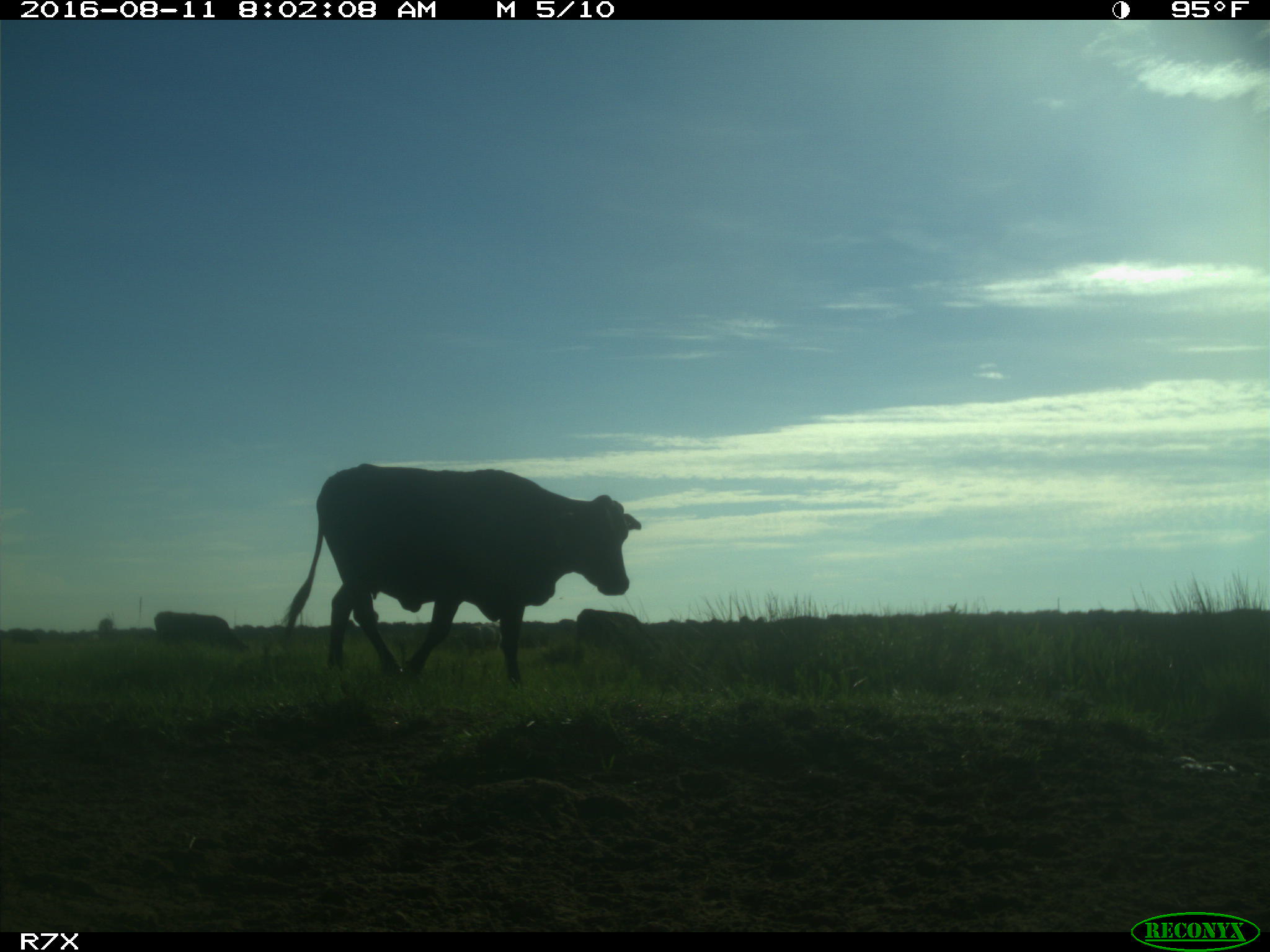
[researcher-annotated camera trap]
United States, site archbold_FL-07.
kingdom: Animalia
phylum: Chordata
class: Mammalia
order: Artiodactyla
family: Bovidae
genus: Bos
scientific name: Bos taurus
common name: domestic cow